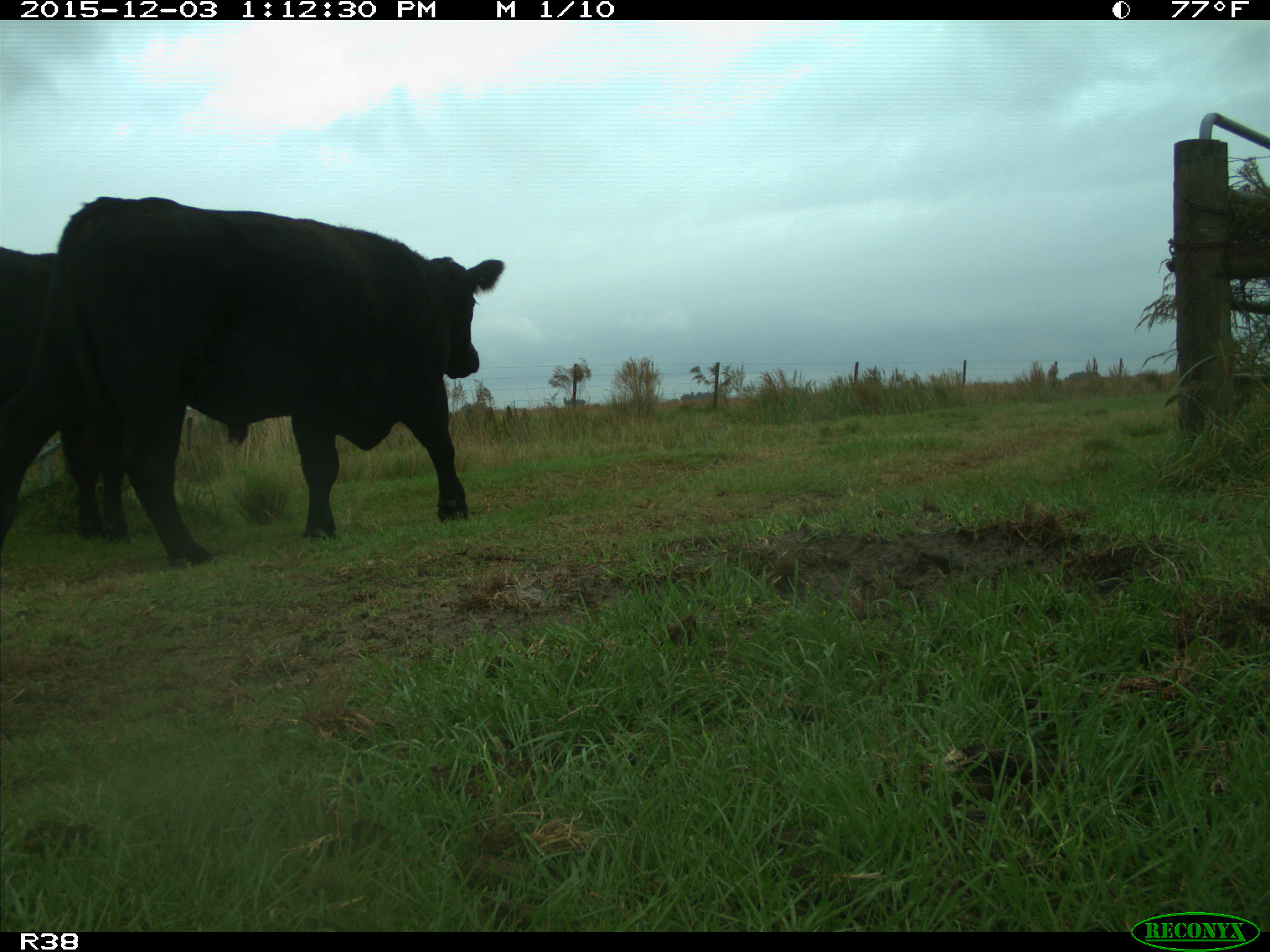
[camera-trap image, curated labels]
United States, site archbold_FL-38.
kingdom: Animalia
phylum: Chordata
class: Mammalia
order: Artiodactyla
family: Bovidae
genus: Bos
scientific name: Bos taurus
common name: domestic cow